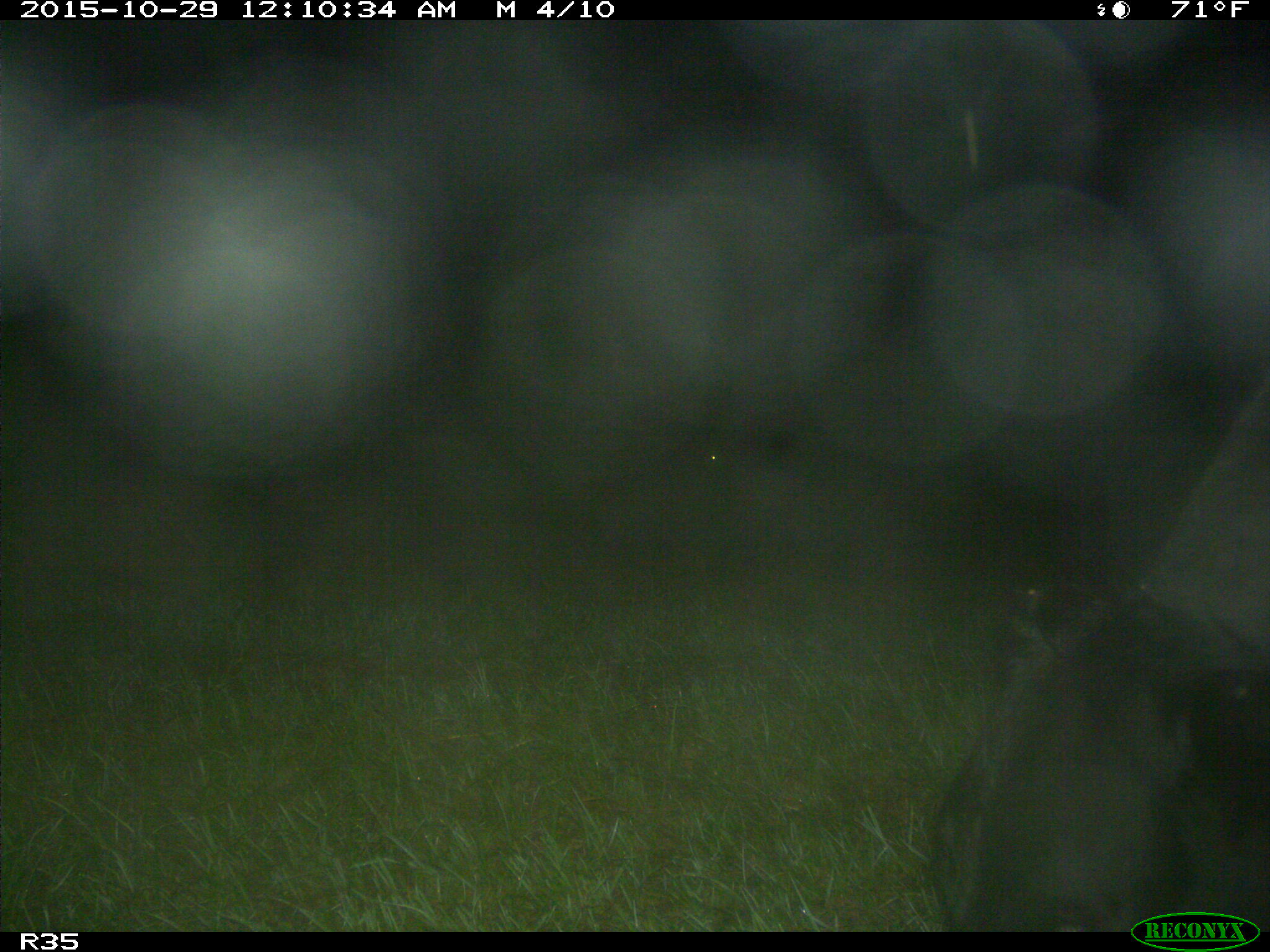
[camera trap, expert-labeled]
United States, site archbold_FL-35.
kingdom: Animalia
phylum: Chordata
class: Mammalia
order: Artiodactyla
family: Bovidae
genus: Bos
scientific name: Bos taurus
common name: domestic cow